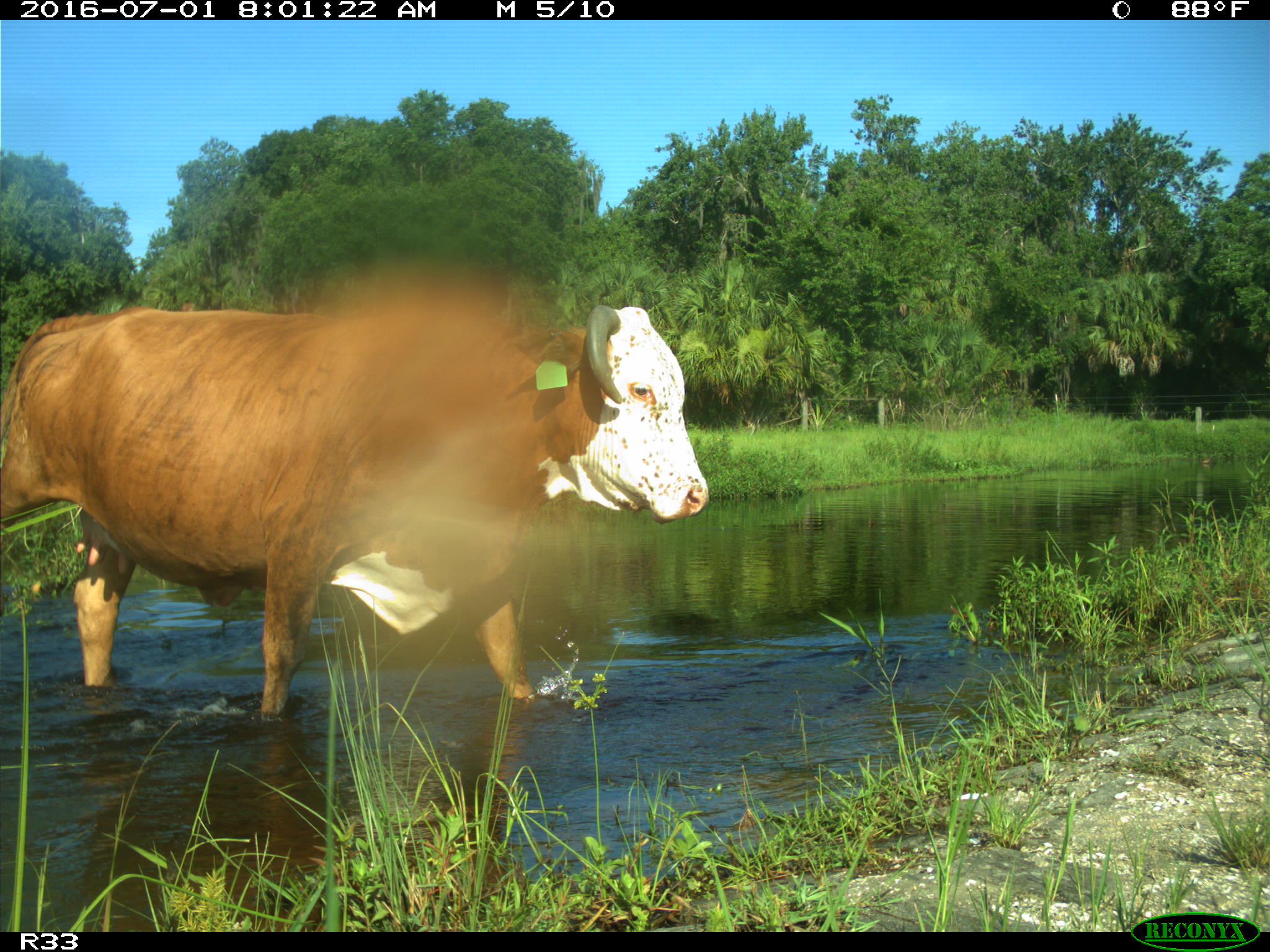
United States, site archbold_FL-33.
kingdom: Animalia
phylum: Chordata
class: Mammalia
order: Artiodactyla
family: Bovidae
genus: Bos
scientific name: Bos taurus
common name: domestic cow